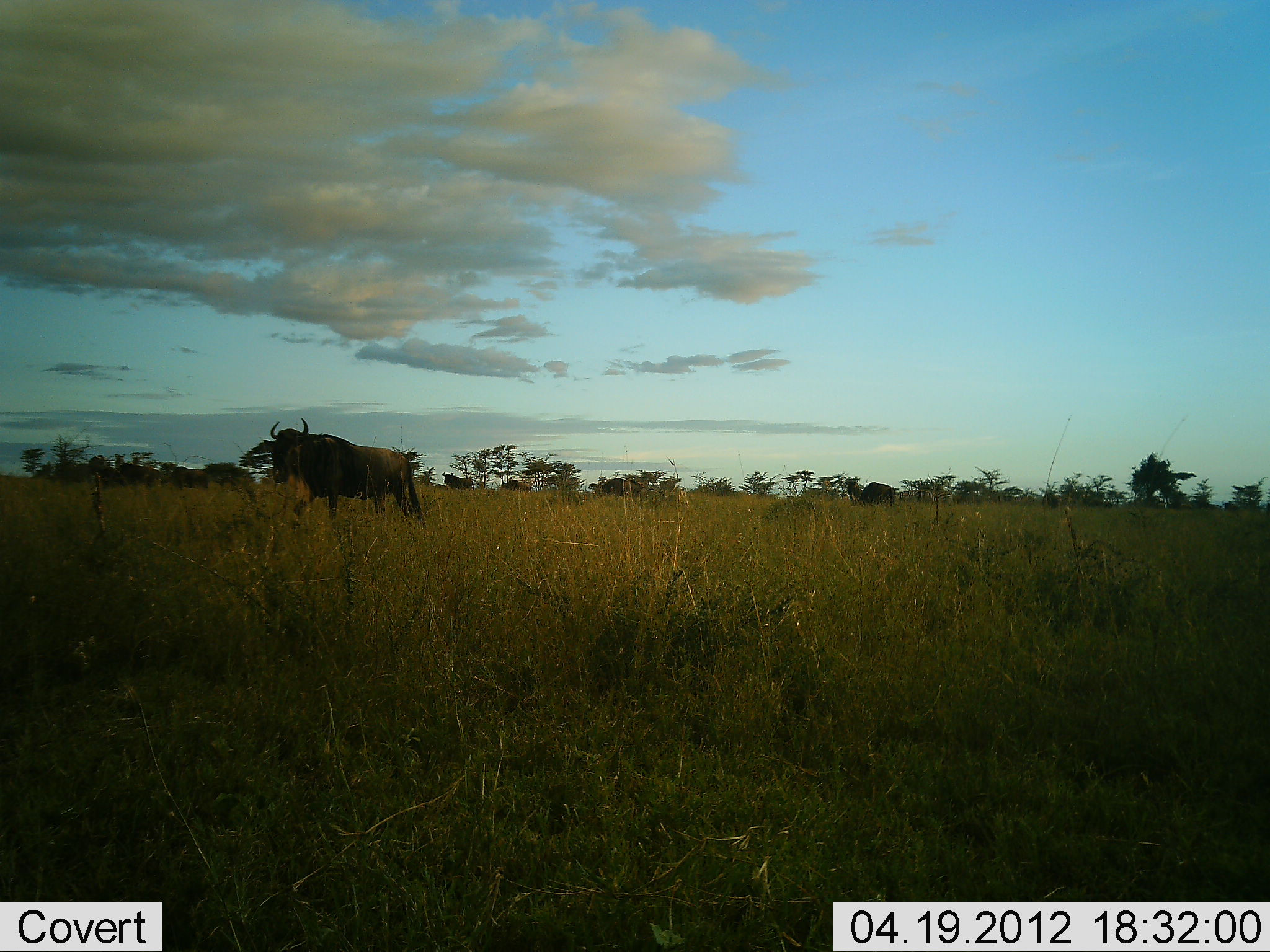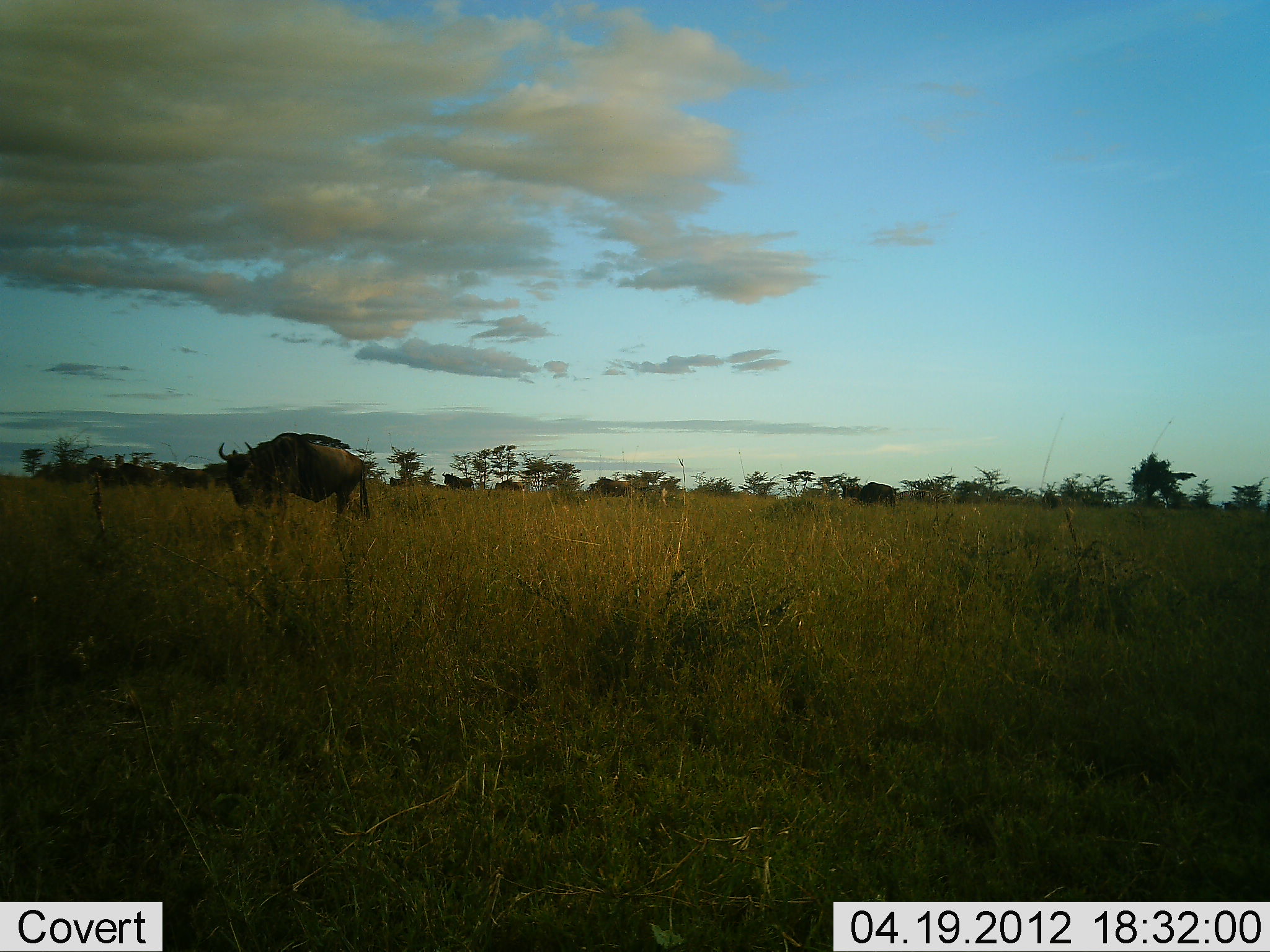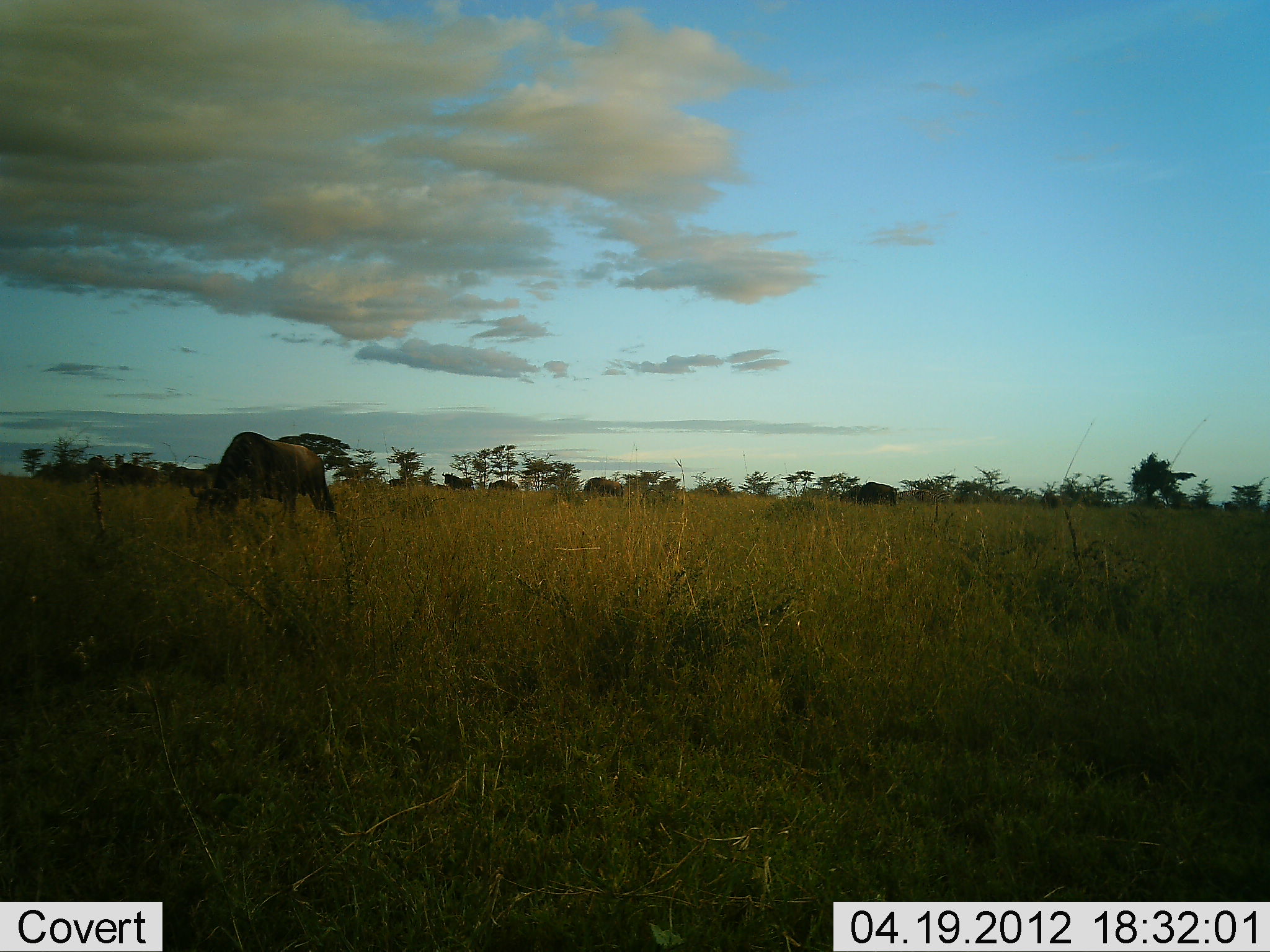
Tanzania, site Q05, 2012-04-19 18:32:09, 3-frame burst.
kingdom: Animalia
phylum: Chordata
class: Mammalia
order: Artiodactyla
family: Bovidae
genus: Connochaetes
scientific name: Connochaetes taurinus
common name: blue wildebeest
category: wildebeest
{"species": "wildebeest (blue wildebeest) (Connochaetes taurinus)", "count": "4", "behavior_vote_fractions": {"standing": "56%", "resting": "0%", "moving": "75%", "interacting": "0%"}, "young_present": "0%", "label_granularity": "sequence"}